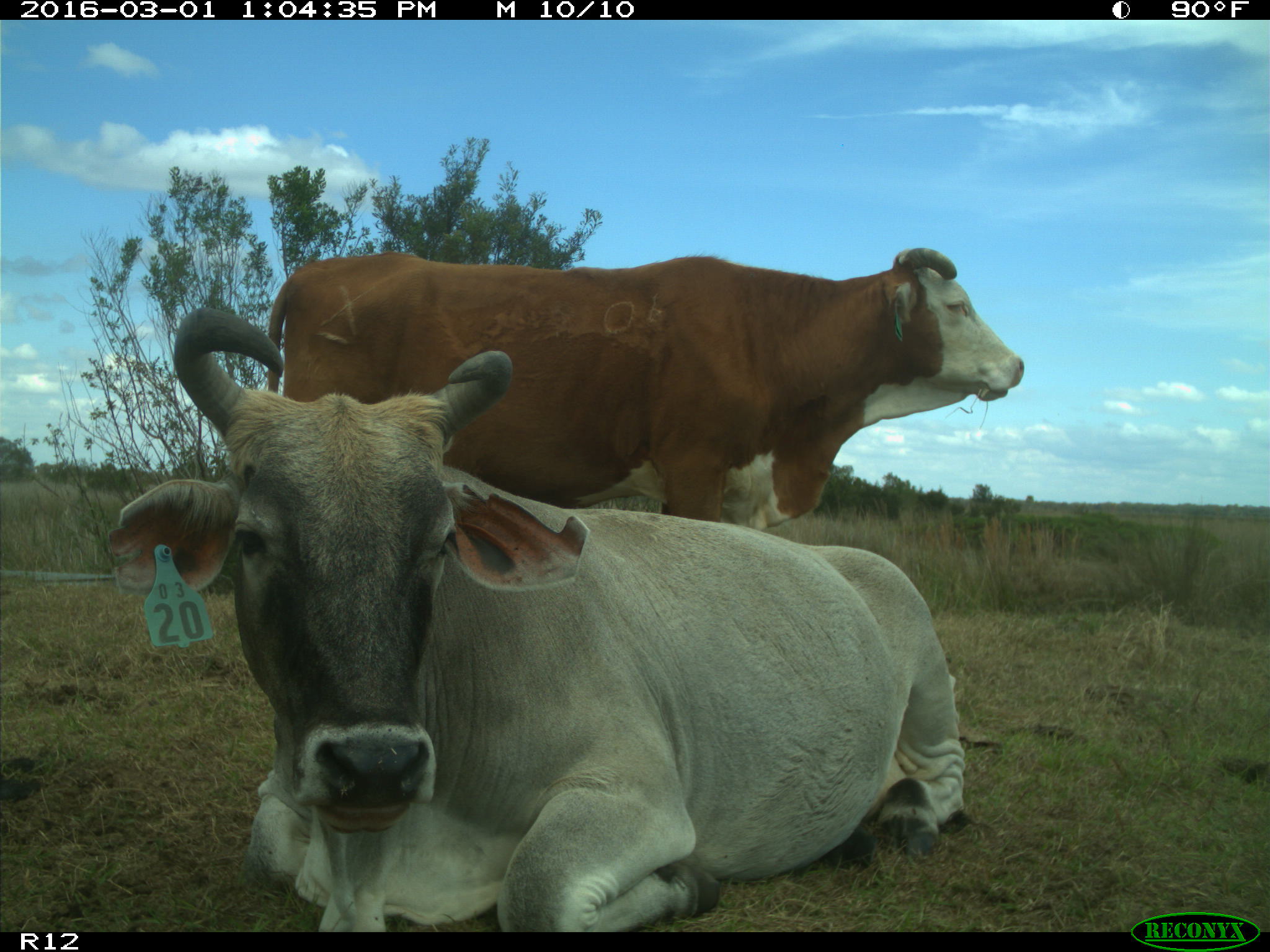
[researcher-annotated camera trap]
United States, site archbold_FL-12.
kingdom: Animalia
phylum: Chordata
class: Mammalia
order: Artiodactyla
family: Bovidae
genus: Bos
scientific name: Bos taurus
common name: domestic cow